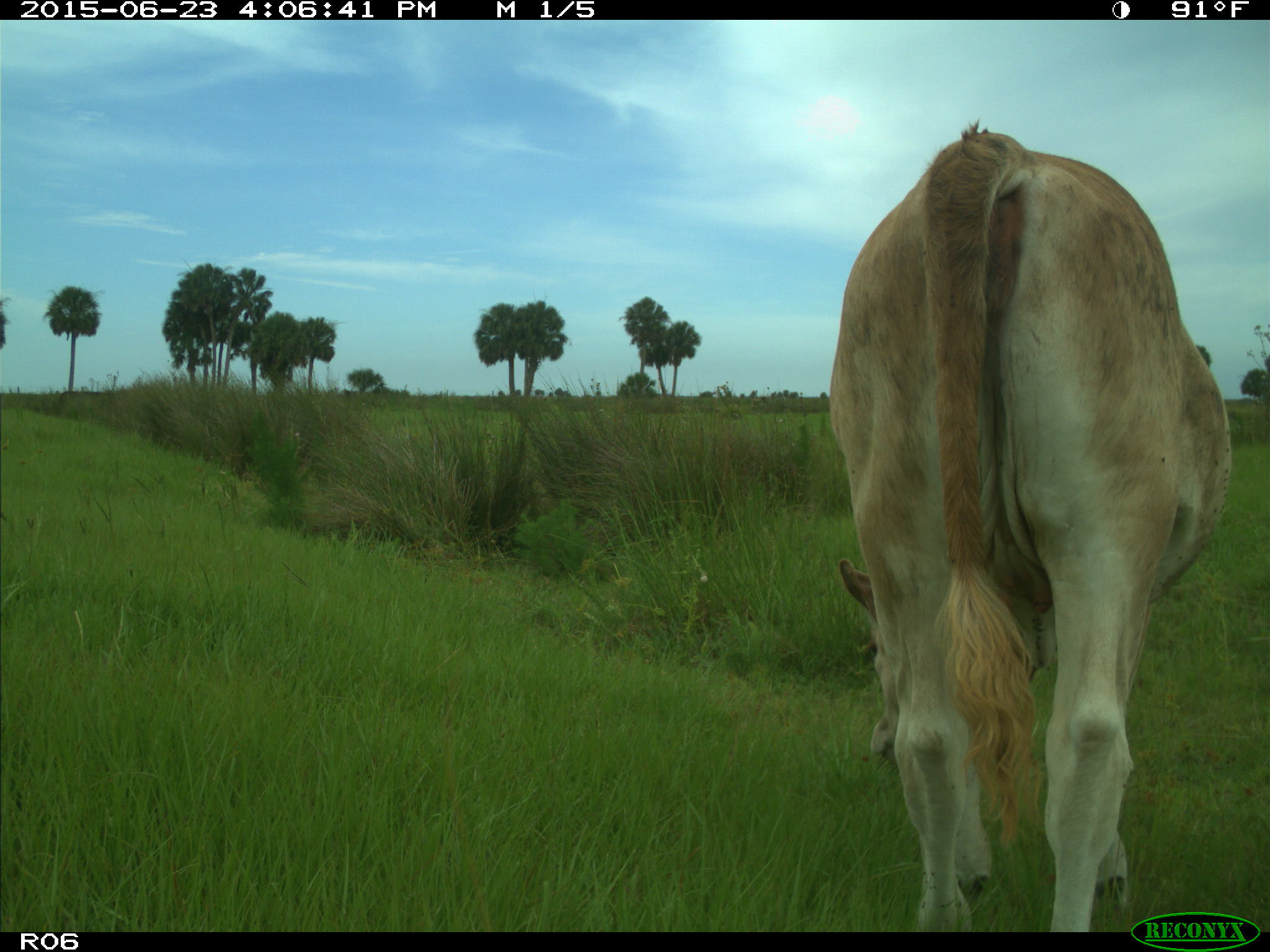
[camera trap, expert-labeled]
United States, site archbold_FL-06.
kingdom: Animalia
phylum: Chordata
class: Mammalia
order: Artiodactyla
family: Bovidae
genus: Bos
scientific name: Bos taurus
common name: domestic cow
Bos taurus (domestic cow).